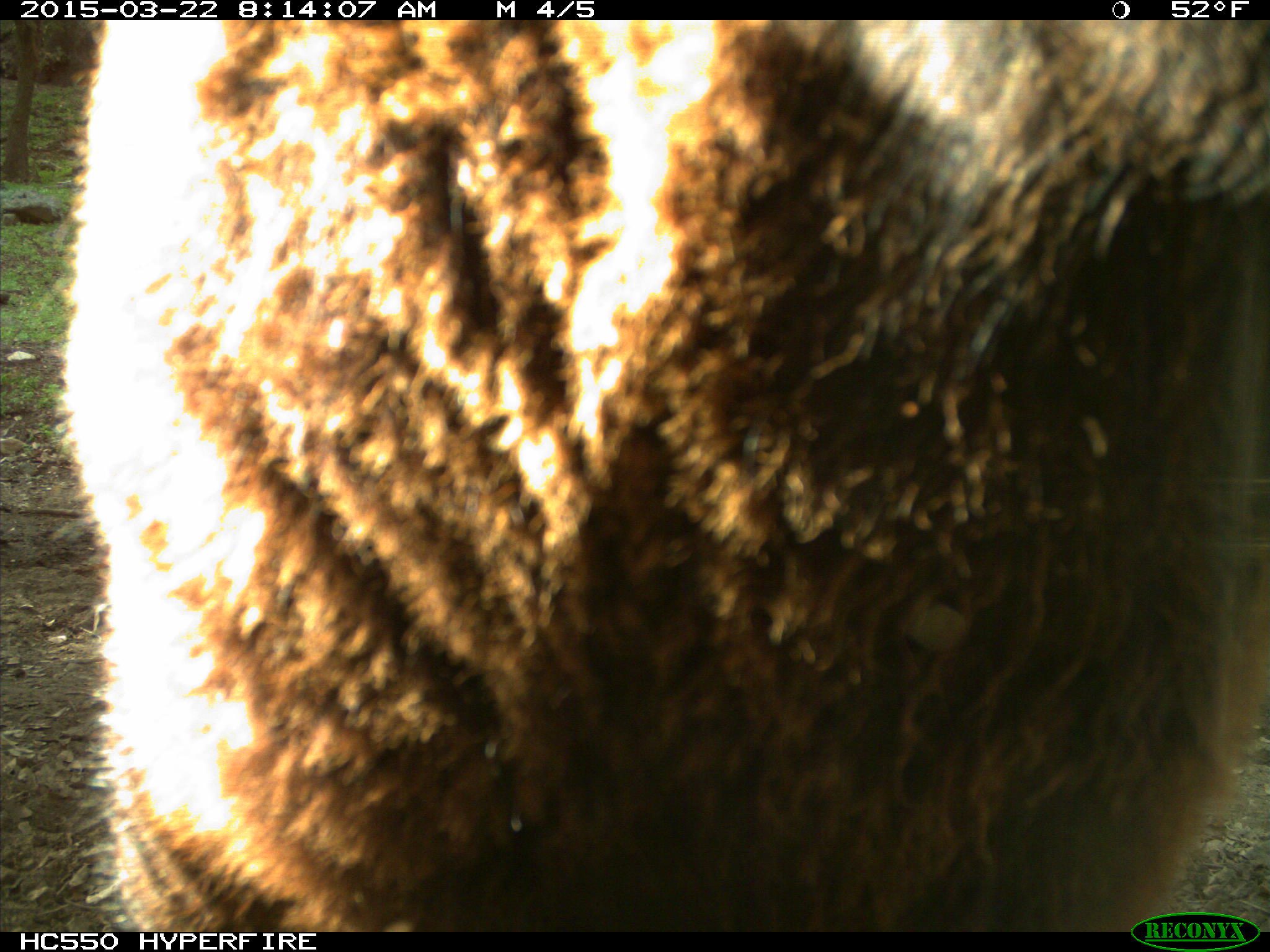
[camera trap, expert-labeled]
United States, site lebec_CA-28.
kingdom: Animalia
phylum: Chordata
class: Mammalia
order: Artiodactyla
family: Bovidae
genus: Bos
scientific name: Bos taurus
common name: domestic cow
Bos taurus (domestic cow).